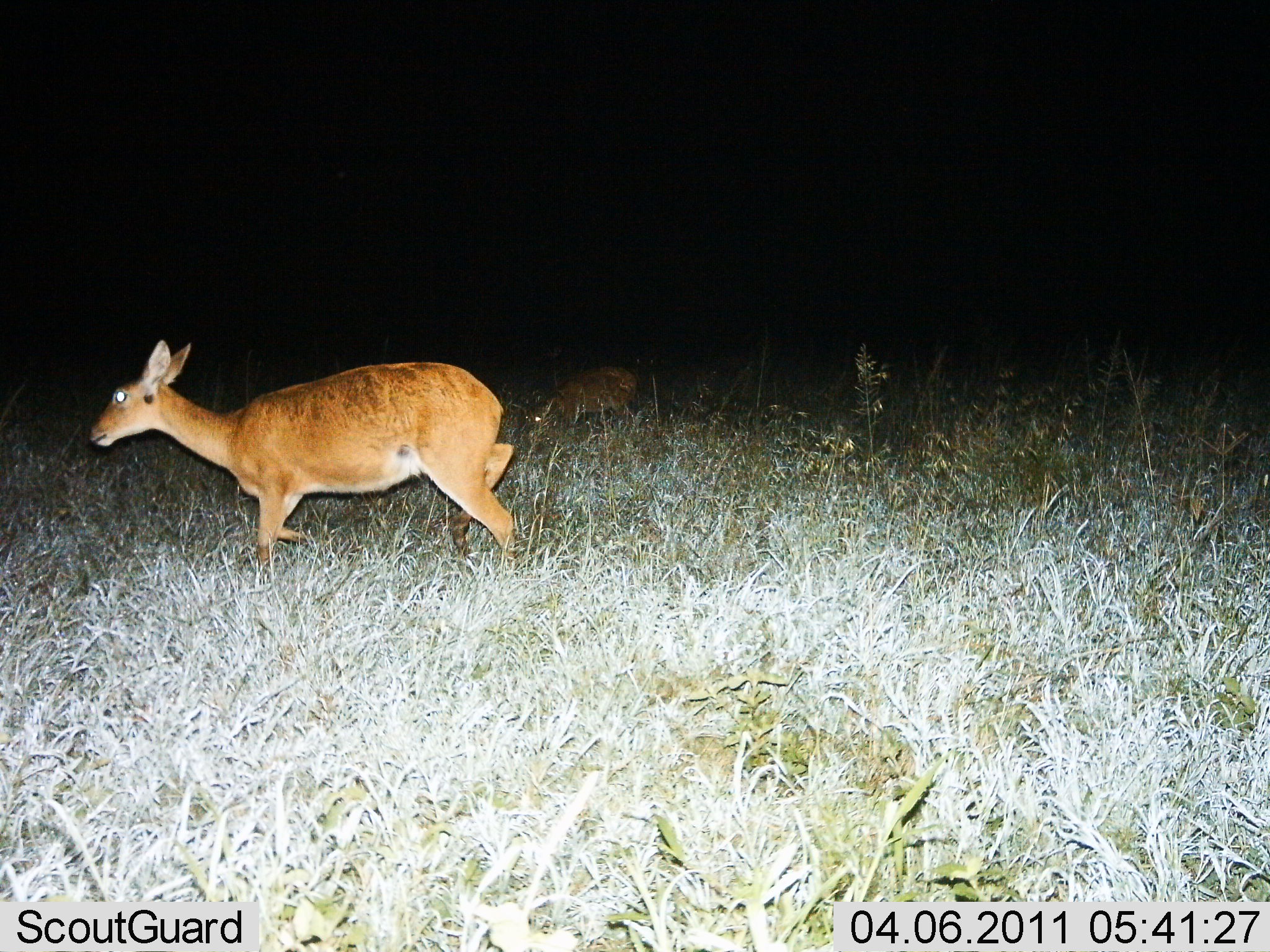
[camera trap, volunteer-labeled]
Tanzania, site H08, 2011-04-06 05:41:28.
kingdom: Animalia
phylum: Chordata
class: Mammalia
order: Artiodactyla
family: Bovidae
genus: Redunca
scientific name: Redunca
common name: reedbuck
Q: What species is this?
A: Reedbuck (Redunca).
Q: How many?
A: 2.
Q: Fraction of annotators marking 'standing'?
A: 0%.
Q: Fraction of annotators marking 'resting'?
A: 0%.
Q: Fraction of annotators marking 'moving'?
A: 100%.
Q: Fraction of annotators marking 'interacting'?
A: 0%.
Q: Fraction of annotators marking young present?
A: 25%.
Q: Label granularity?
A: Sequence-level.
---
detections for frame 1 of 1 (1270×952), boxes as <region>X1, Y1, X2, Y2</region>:
animal: <region>89, 340, 516, 570</region>; <region>511, 366, 638, 443</region>